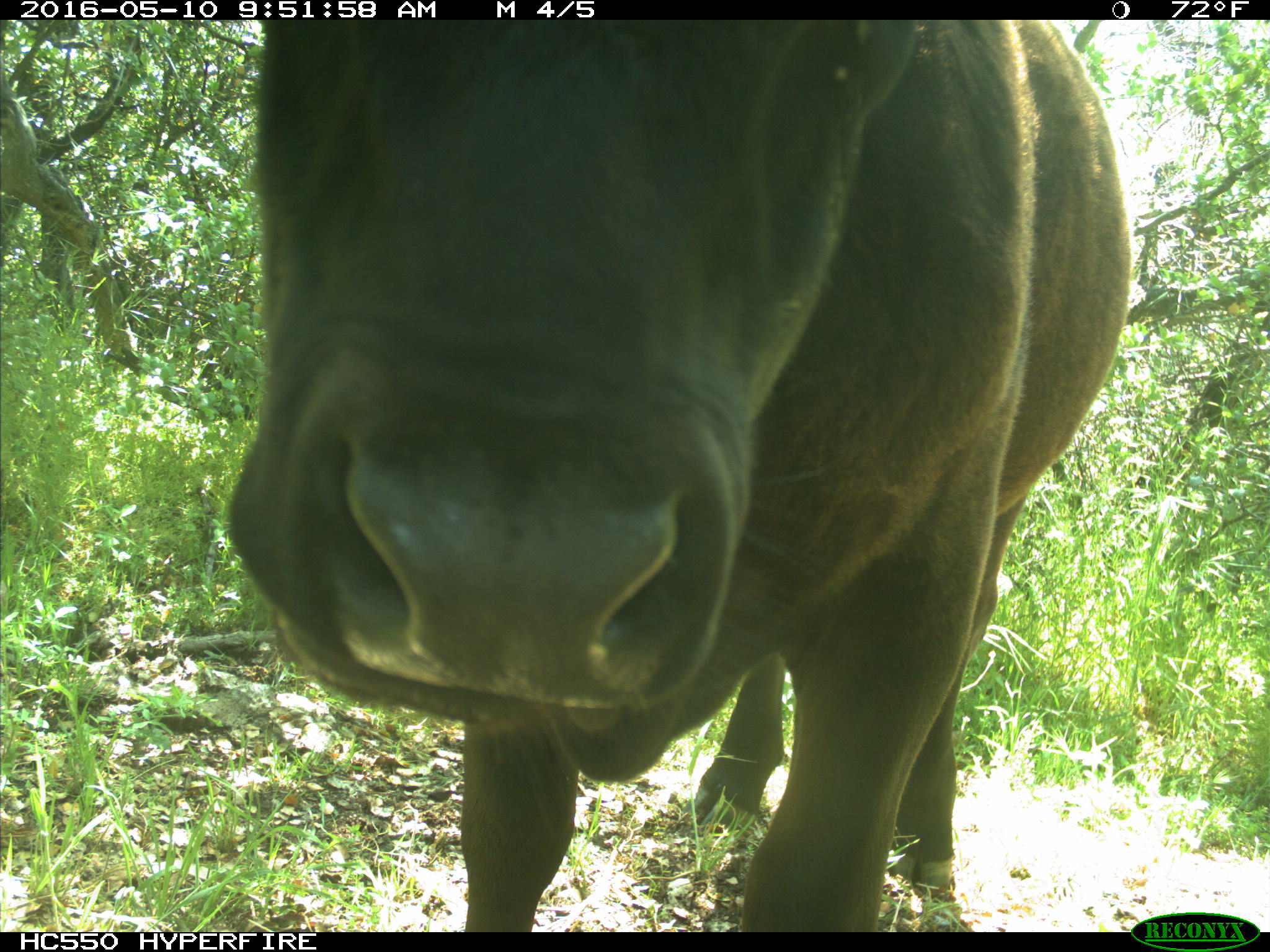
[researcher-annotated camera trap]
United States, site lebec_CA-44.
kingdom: Animalia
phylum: Chordata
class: Mammalia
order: Artiodactyla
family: Bovidae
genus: Bos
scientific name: Bos taurus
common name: domestic cow